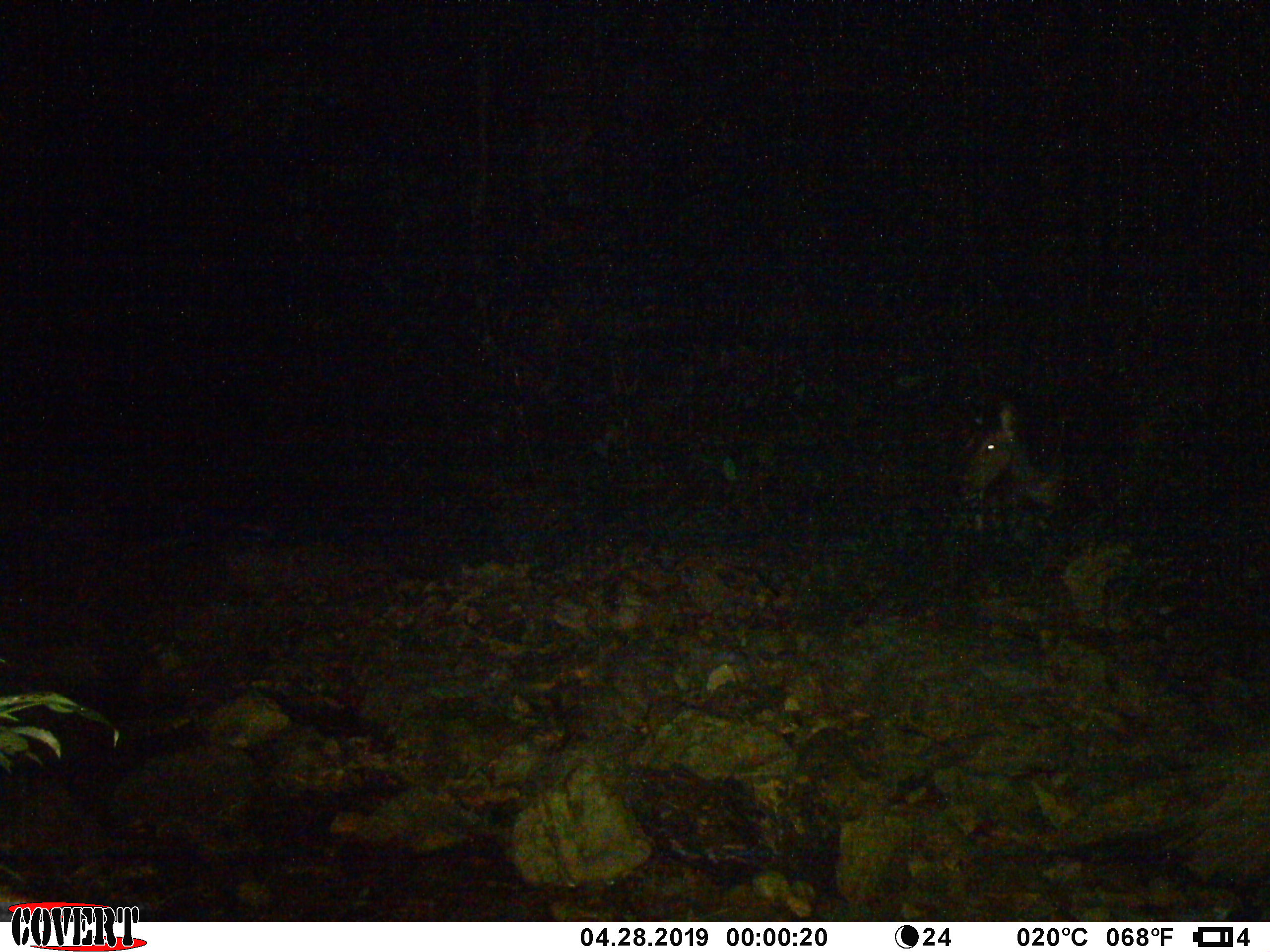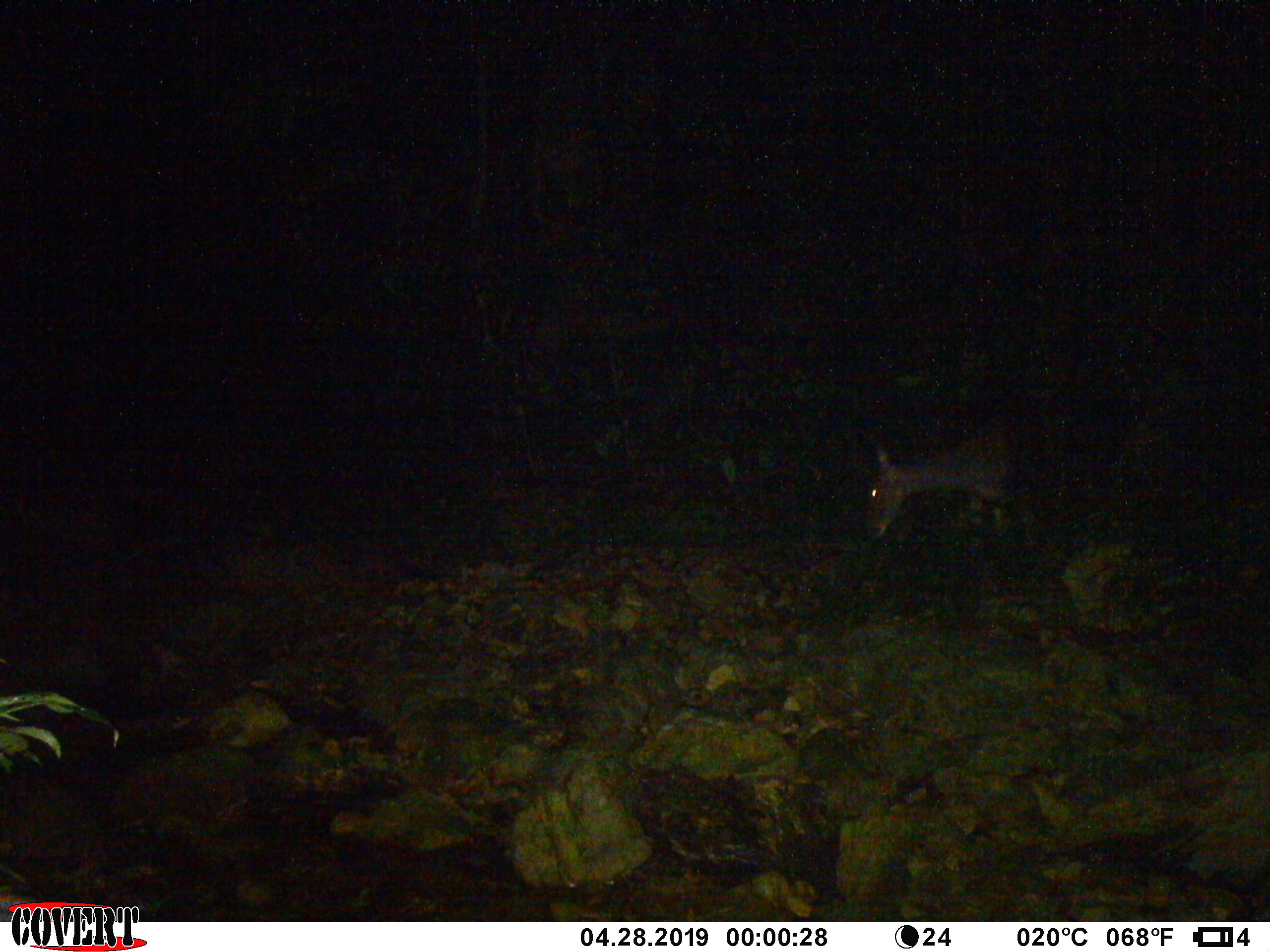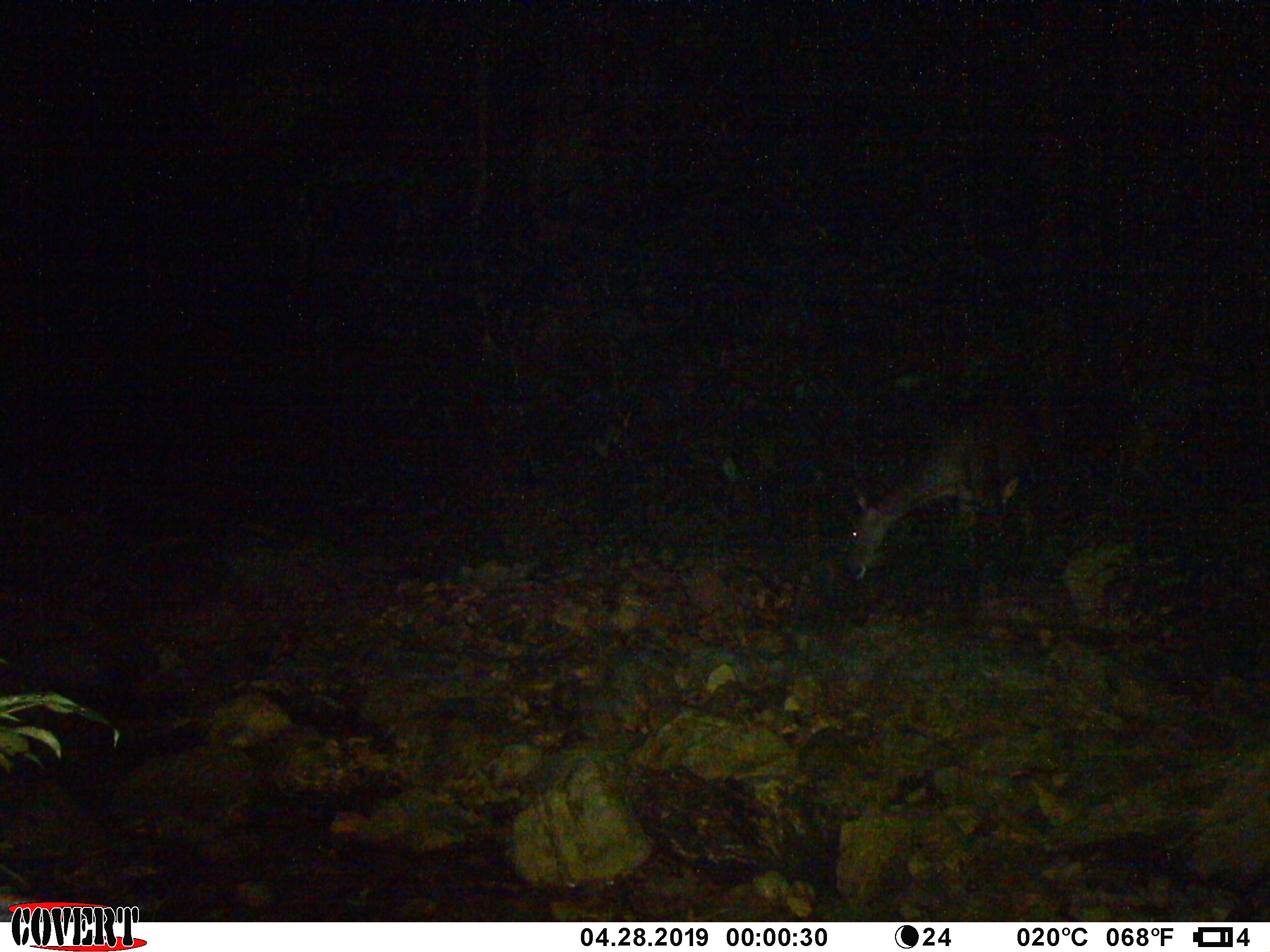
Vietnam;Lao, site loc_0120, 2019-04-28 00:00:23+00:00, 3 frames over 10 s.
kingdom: Animalia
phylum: Chordata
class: Mammalia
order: Artiodactyla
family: Cervidae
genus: Rusa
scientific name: Rusa unicolor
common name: sambar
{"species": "sambar (Rusa unicolor)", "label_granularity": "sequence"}